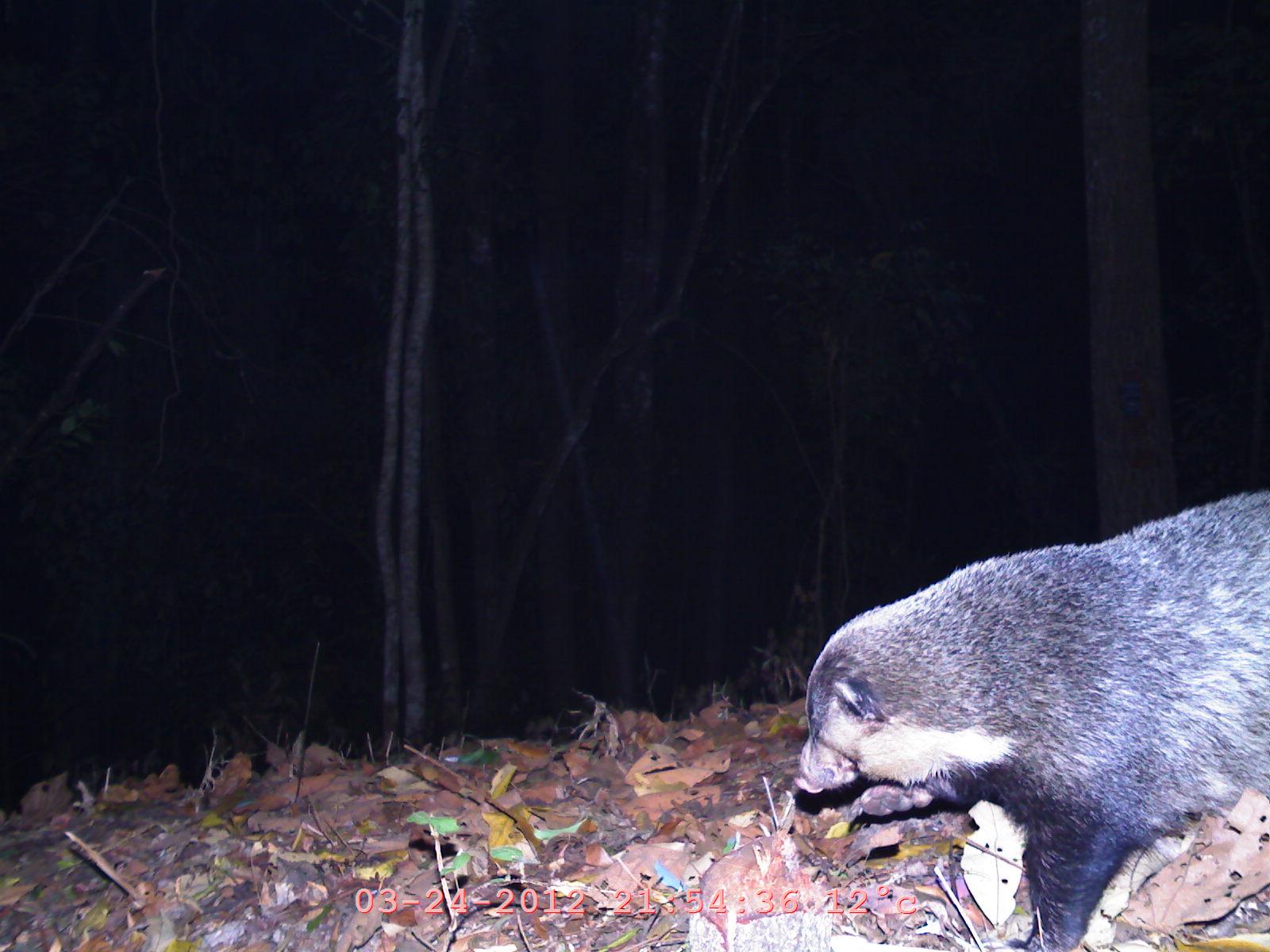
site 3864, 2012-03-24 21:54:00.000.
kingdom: Animalia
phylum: Chordata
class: Mammalia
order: Carnivora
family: Mustelidae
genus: Arctonyx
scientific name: Arctonyx collaris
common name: greater hog badger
Arctonyx collaris (greater hog badger), count 1.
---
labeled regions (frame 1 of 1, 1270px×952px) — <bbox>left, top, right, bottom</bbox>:
arctonyx collaris: <bbox>794, 491, 1270, 949</bbox>